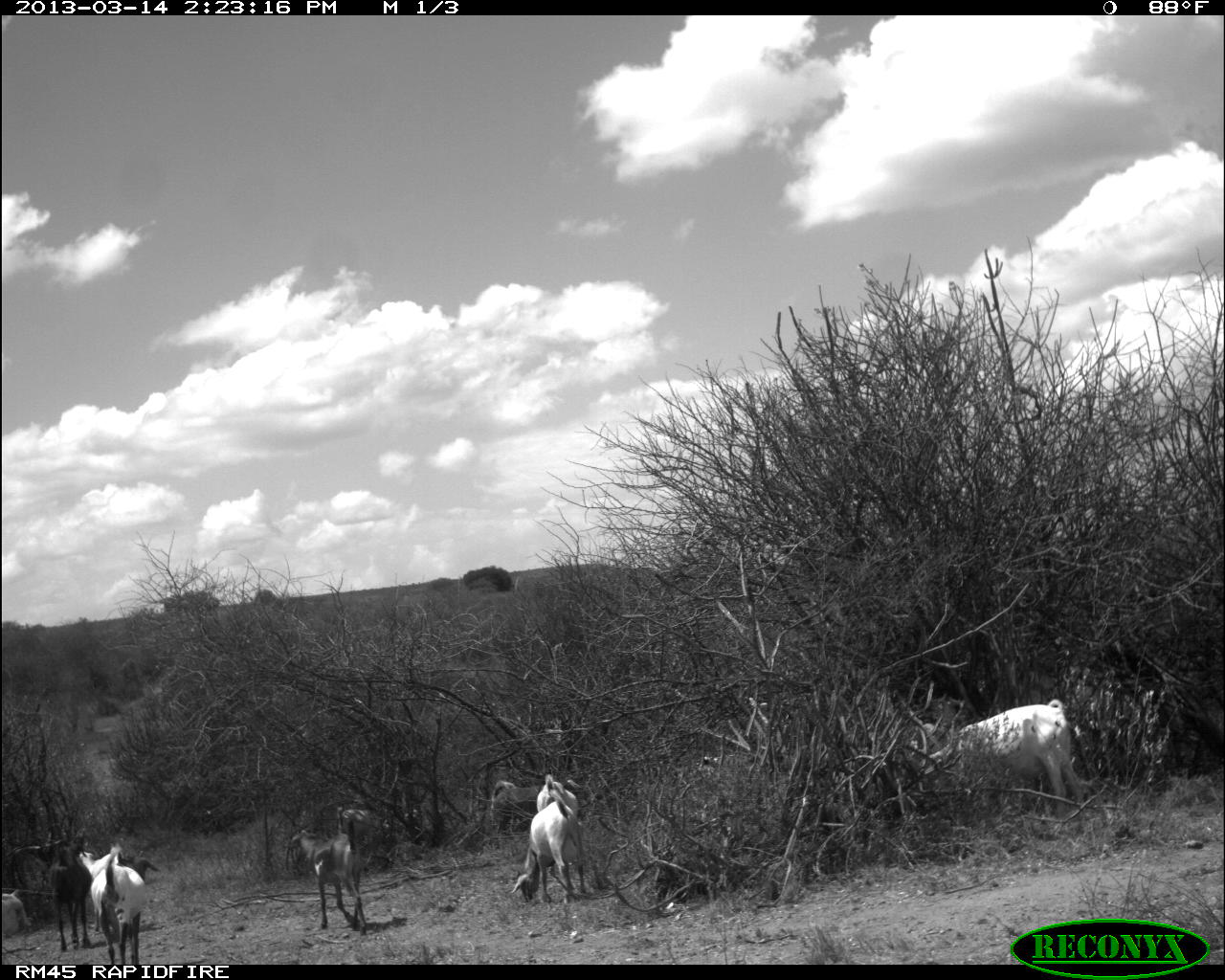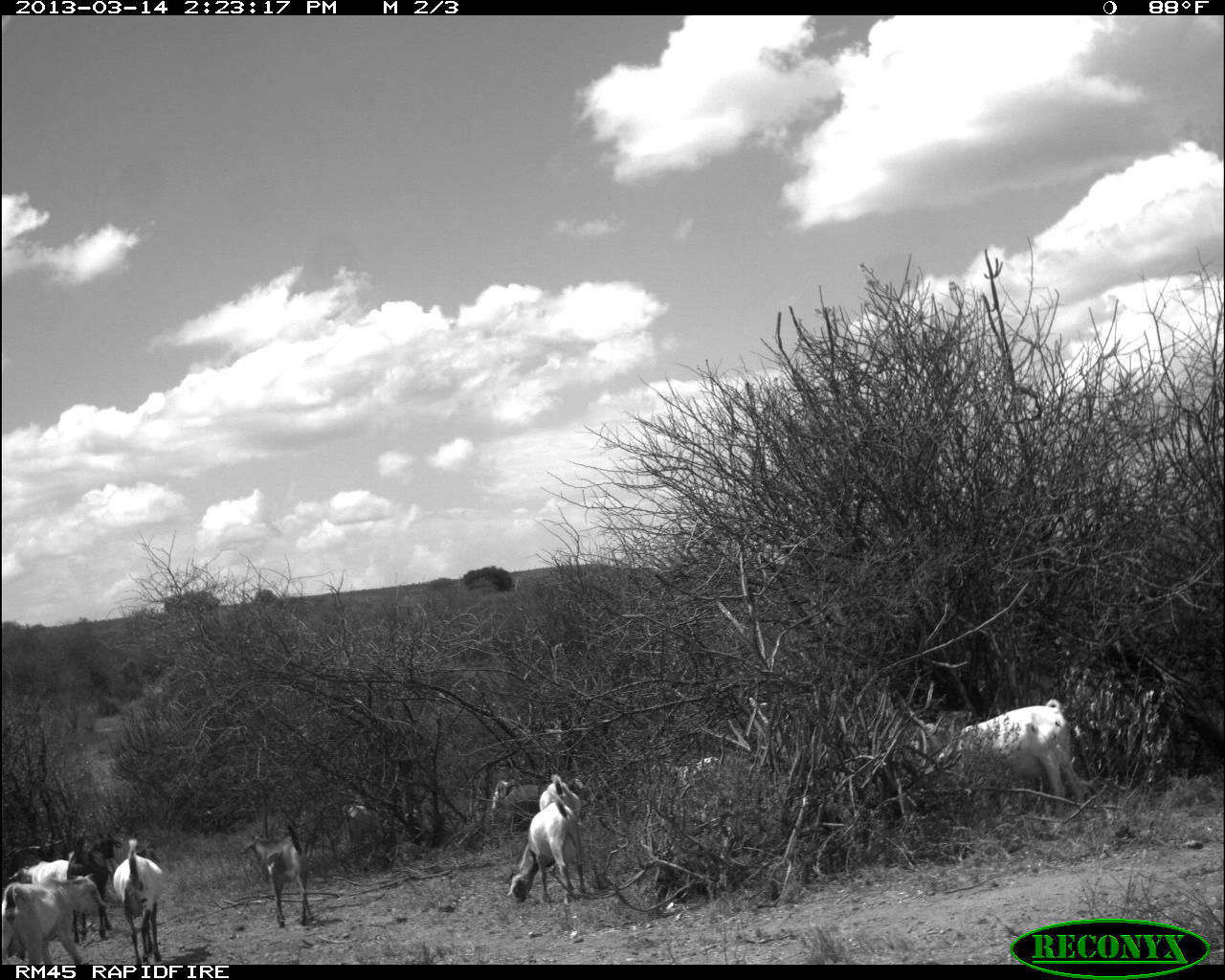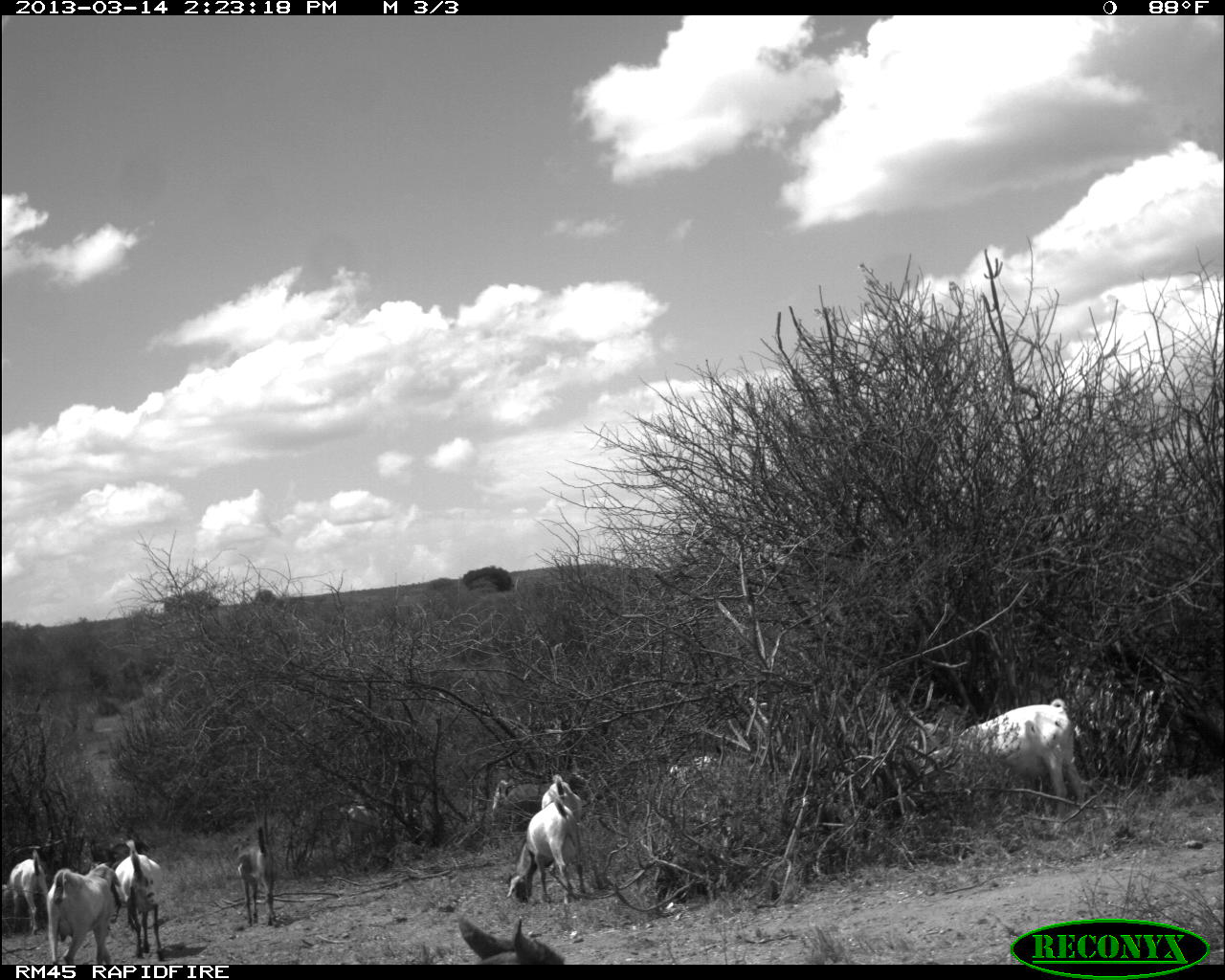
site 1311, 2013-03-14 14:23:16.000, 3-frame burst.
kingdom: Animalia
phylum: Chordata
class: Mammalia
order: Artiodactyla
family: Bovidae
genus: Capra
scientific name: Capra aegagrus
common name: wild goat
Capra aegagrus (wild goat), count 9.